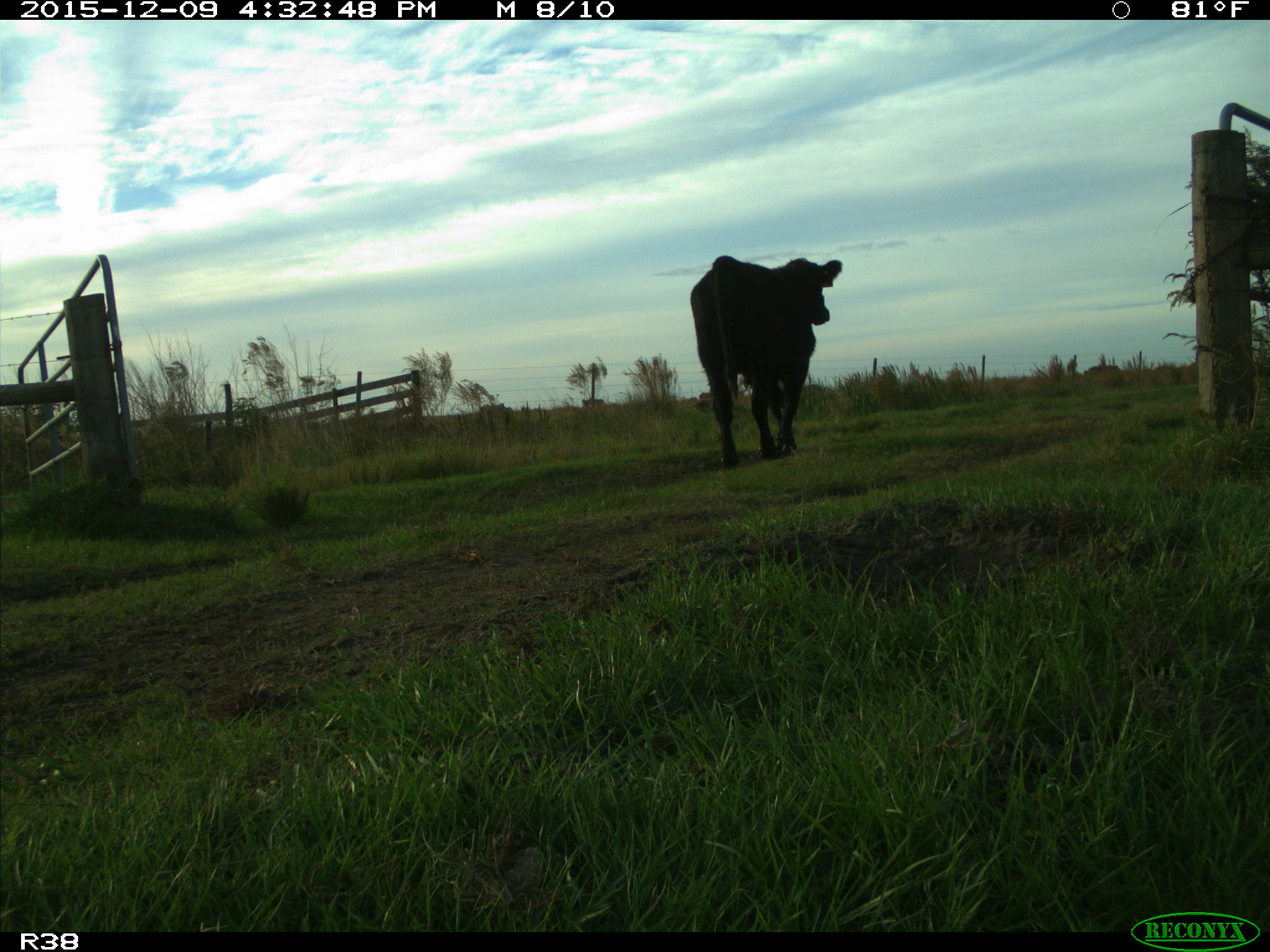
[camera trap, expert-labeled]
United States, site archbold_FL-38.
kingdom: Animalia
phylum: Chordata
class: Mammalia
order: Artiodactyla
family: Bovidae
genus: Bos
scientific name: Bos taurus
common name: domestic cow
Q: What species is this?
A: Bos taurus (domestic cow).